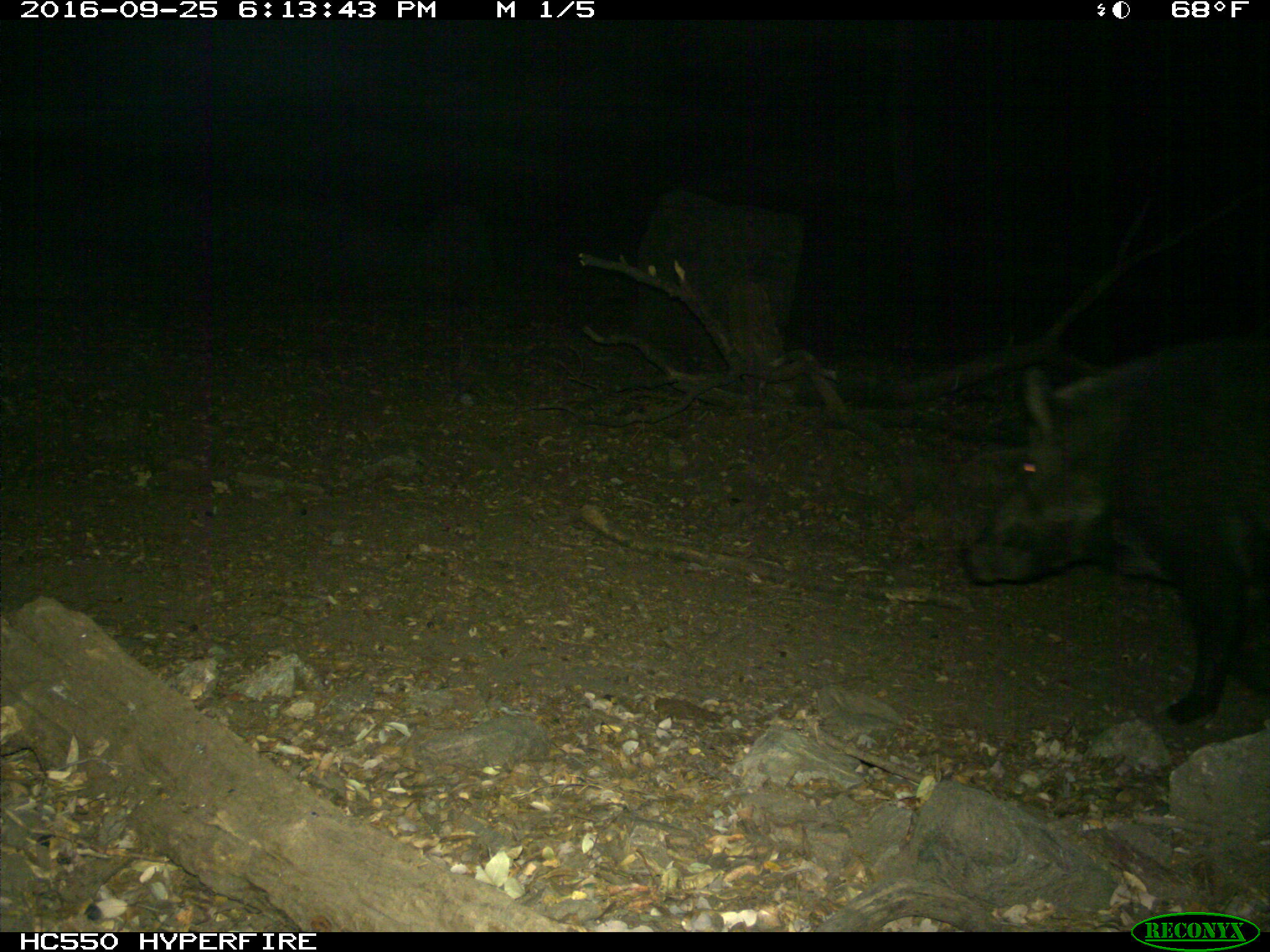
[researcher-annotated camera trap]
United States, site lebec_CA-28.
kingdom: Animalia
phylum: Chordata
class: Mammalia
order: Artiodactyla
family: Suidae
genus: Sus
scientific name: Sus scrofa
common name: wild boar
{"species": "Sus scrofa (wild boar)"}